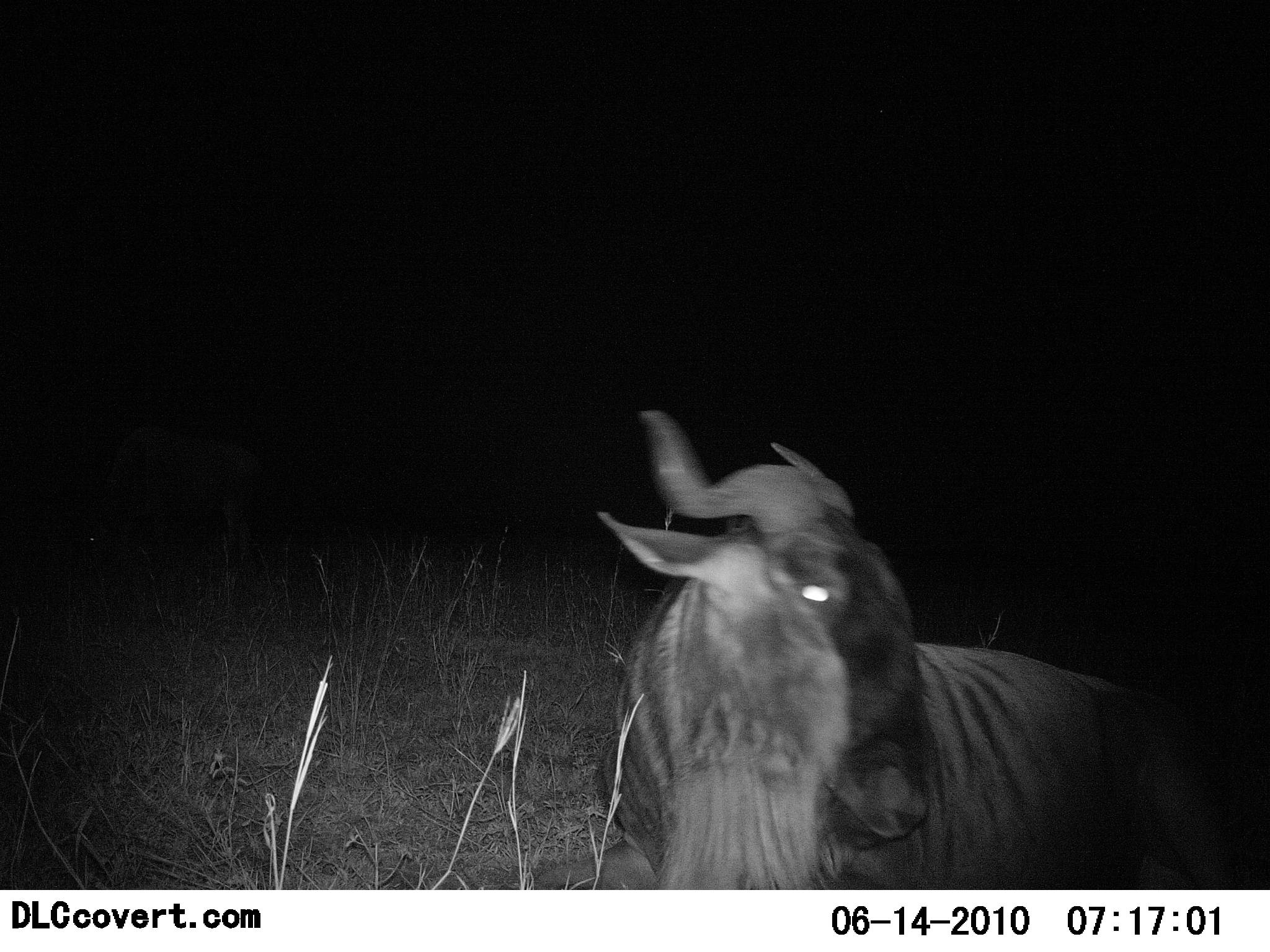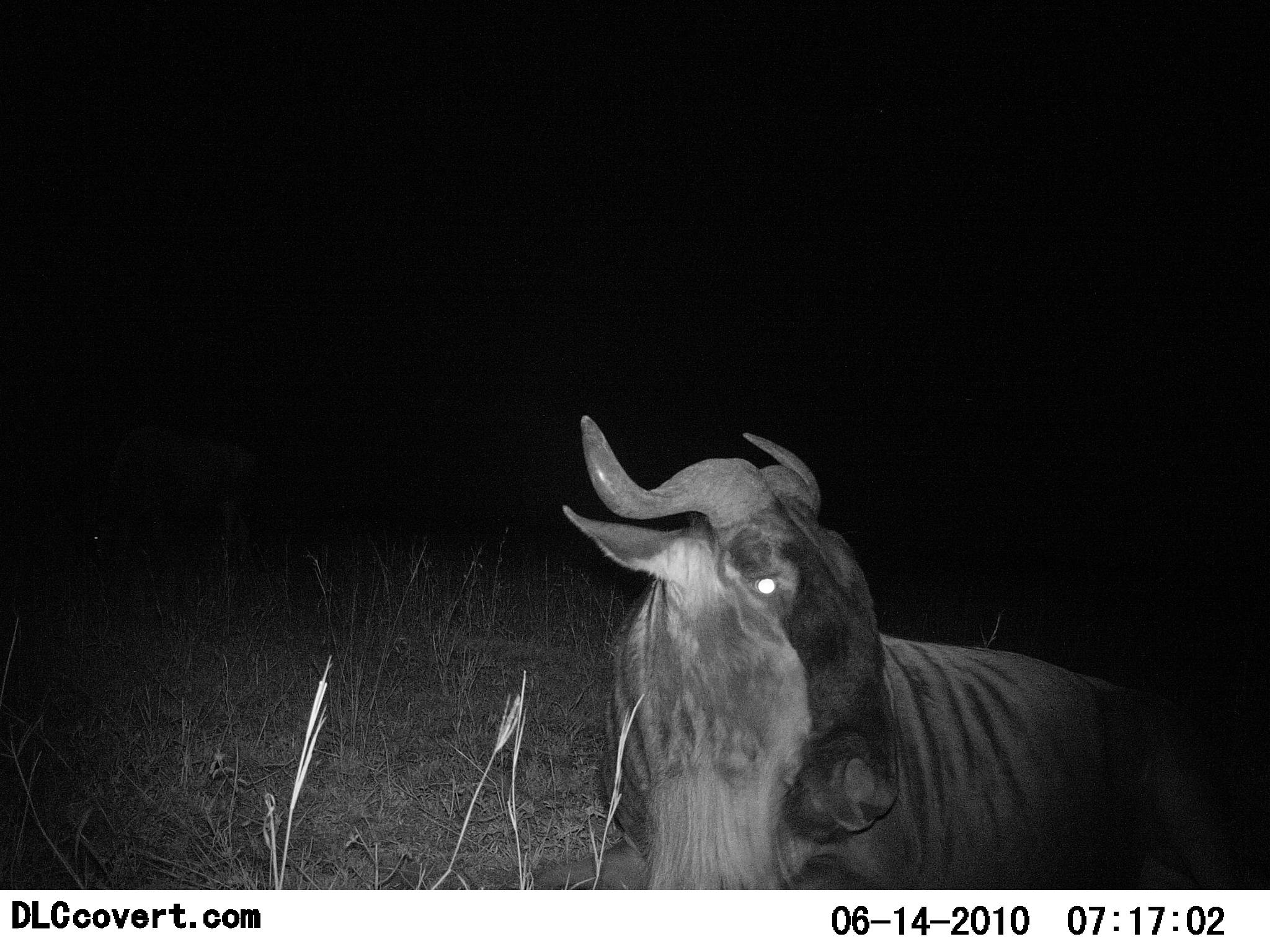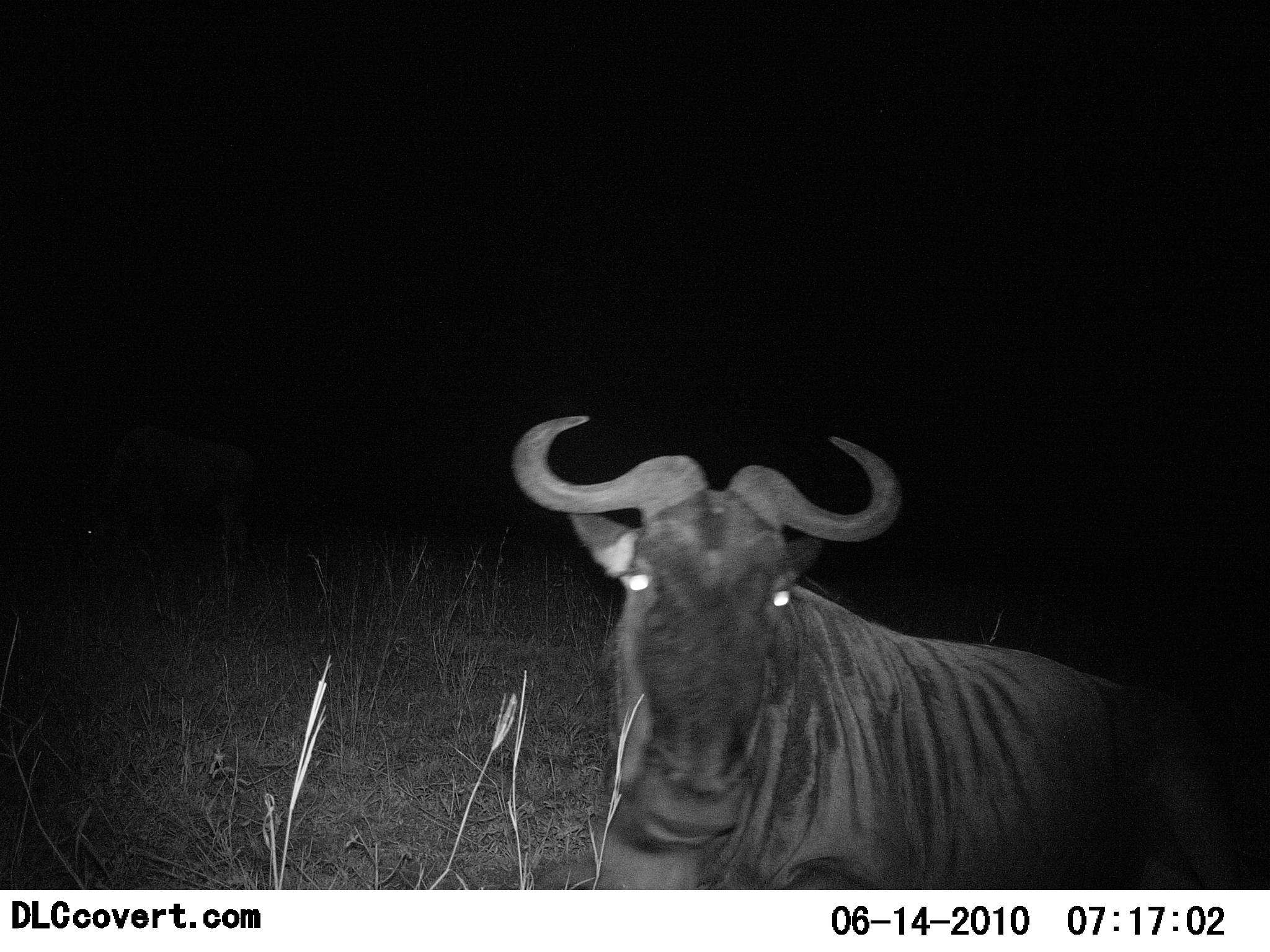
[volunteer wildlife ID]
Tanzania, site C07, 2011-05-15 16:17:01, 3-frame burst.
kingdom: Animalia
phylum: Chordata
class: Mammalia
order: Artiodactyla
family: Bovidae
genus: Connochaetes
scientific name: Connochaetes taurinus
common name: blue wildebeest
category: wildebeest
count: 1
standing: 58%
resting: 50%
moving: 17%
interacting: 0%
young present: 0%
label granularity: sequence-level